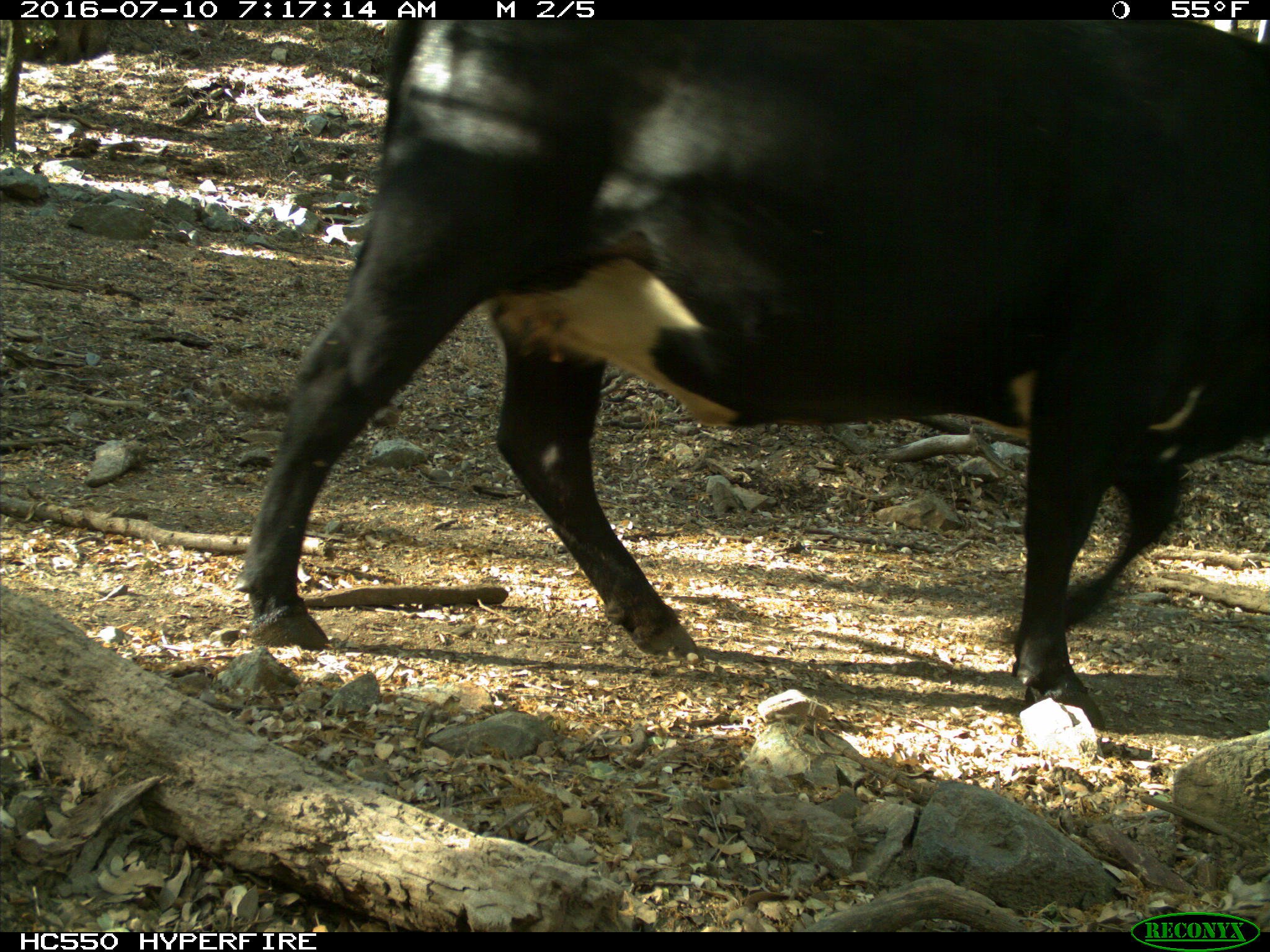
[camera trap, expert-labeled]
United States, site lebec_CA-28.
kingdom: Animalia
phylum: Chordata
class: Mammalia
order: Artiodactyla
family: Bovidae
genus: Bos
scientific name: Bos taurus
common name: domestic cow